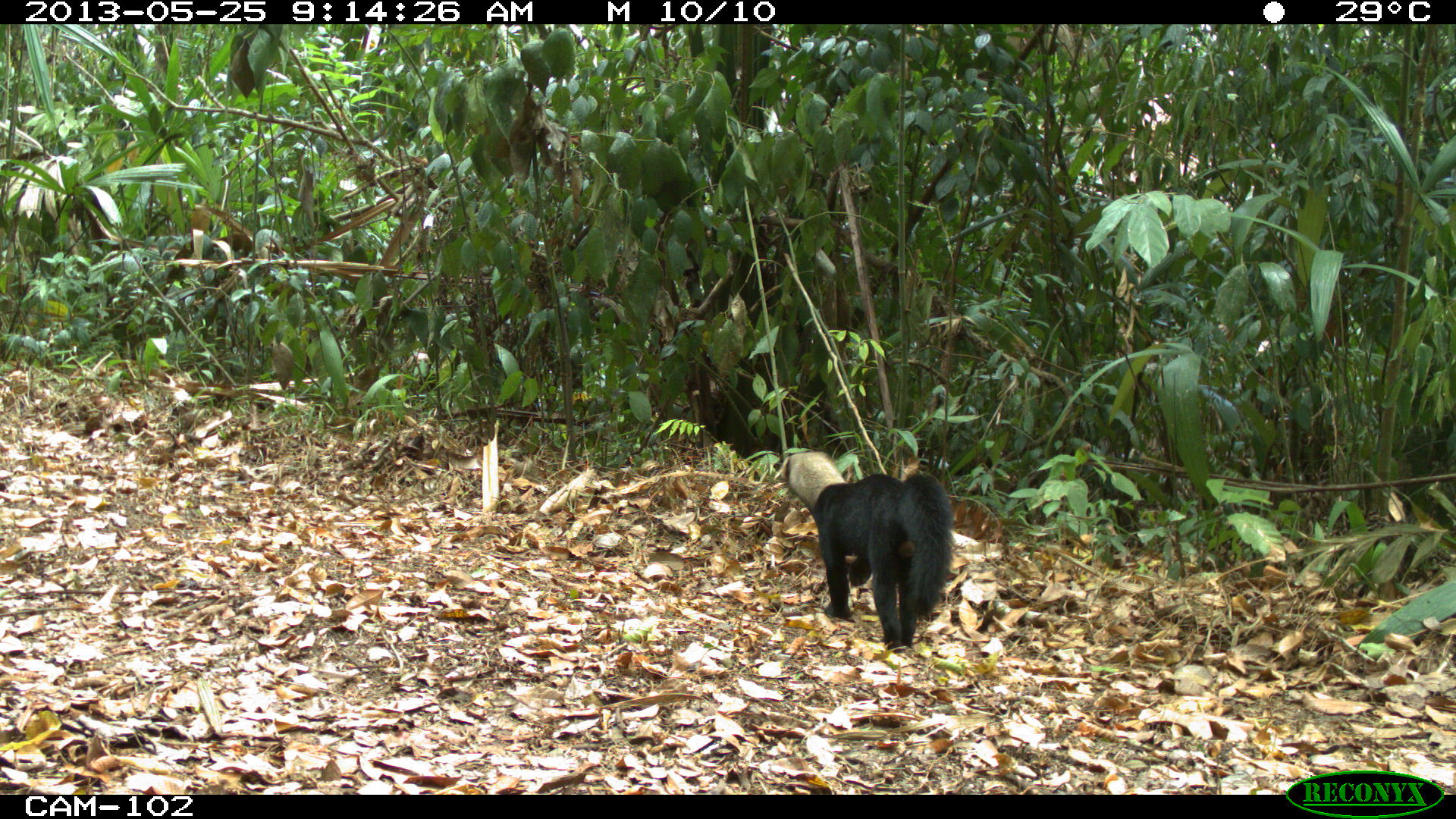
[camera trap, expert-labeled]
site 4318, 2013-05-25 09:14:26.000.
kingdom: Animalia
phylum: Chordata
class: Mammalia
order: Carnivora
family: Mustelidae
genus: Eira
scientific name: Eira barbara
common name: tayra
Eira barbara (tayra), count 1, sex male.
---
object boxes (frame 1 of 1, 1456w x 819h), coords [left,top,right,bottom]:
eira barbara: [774,446,956,653]